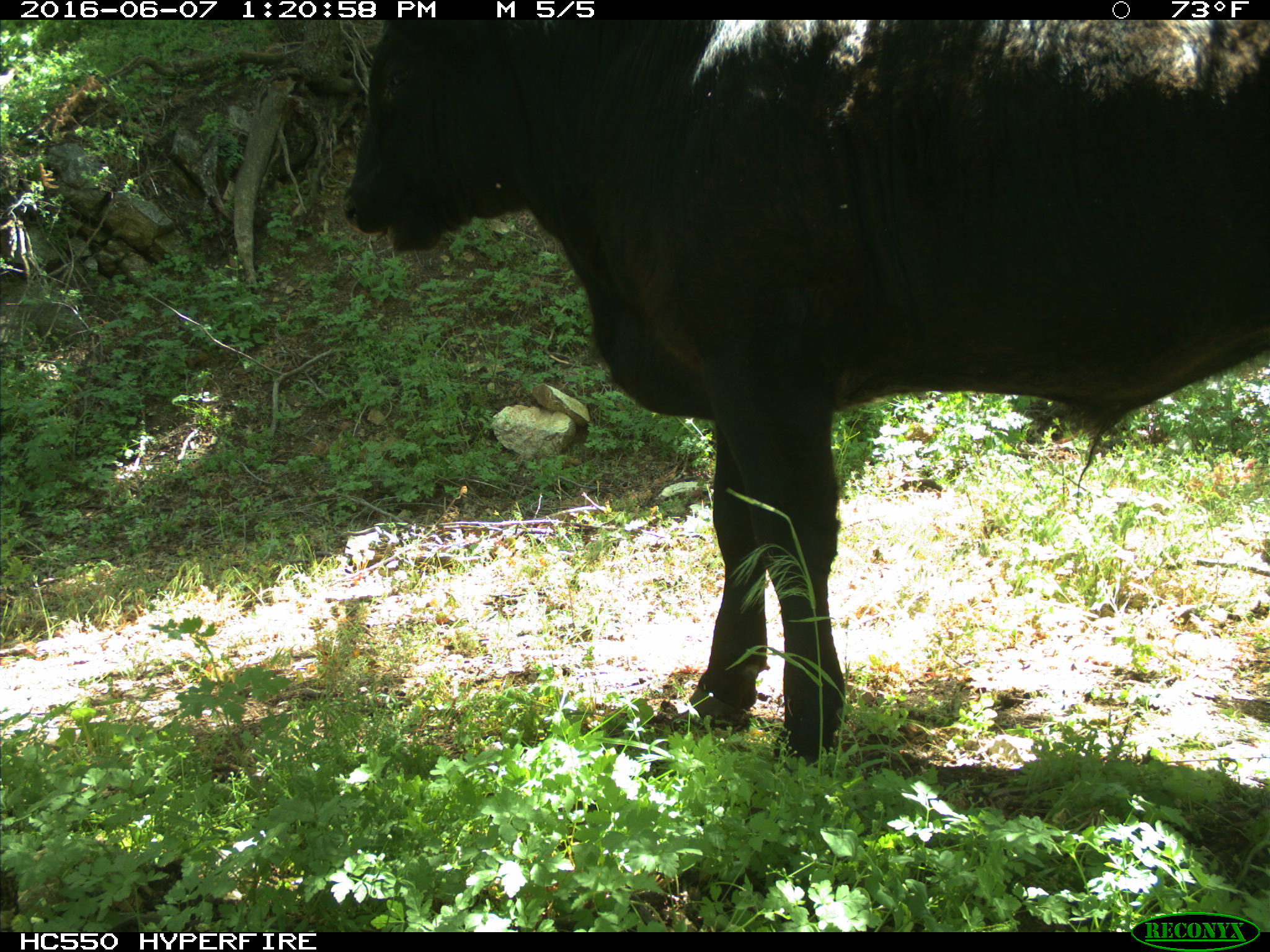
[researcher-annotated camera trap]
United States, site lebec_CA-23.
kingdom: Animalia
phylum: Chordata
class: Mammalia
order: Artiodactyla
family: Bovidae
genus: Bos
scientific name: Bos taurus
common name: domestic cow